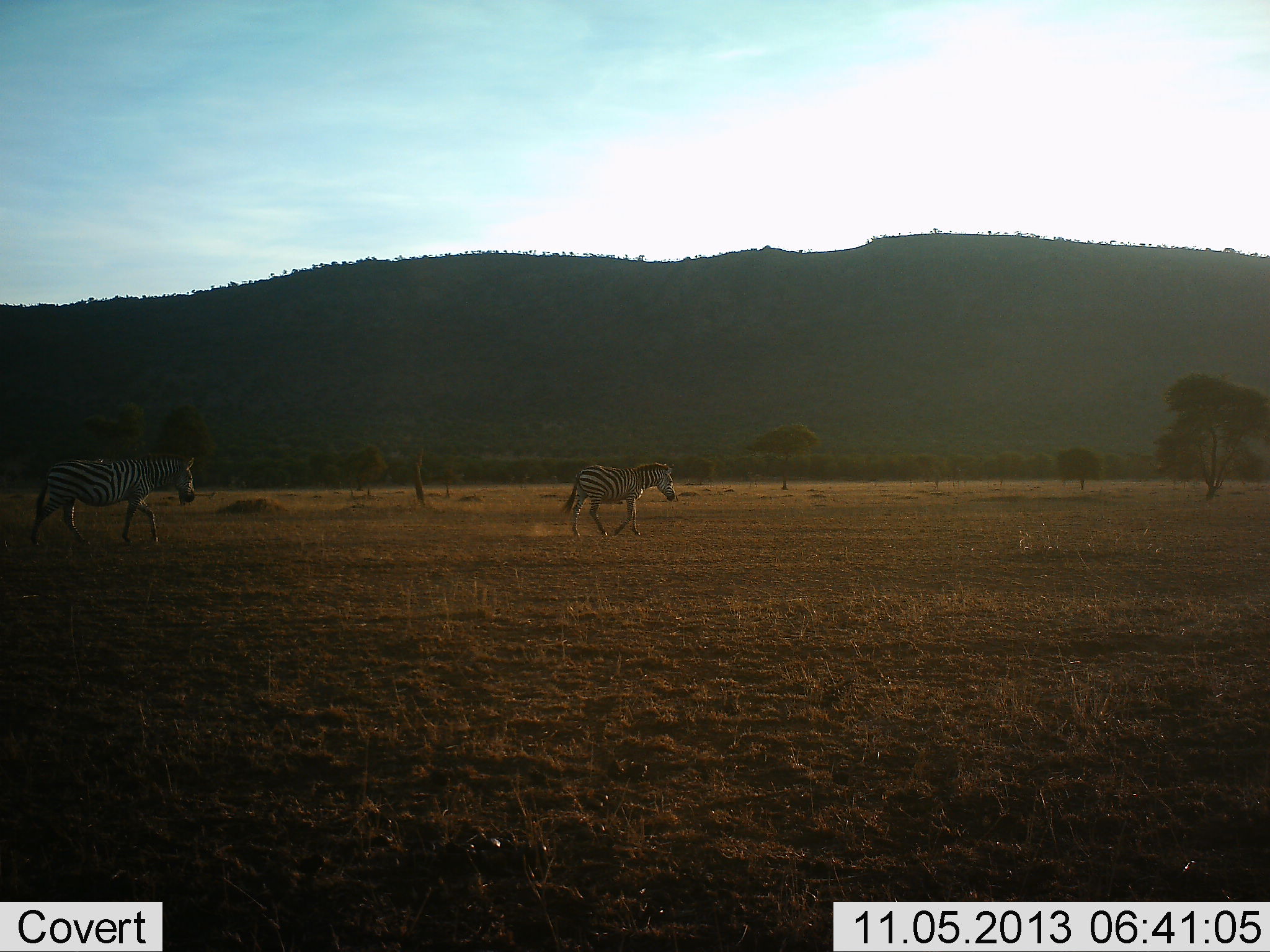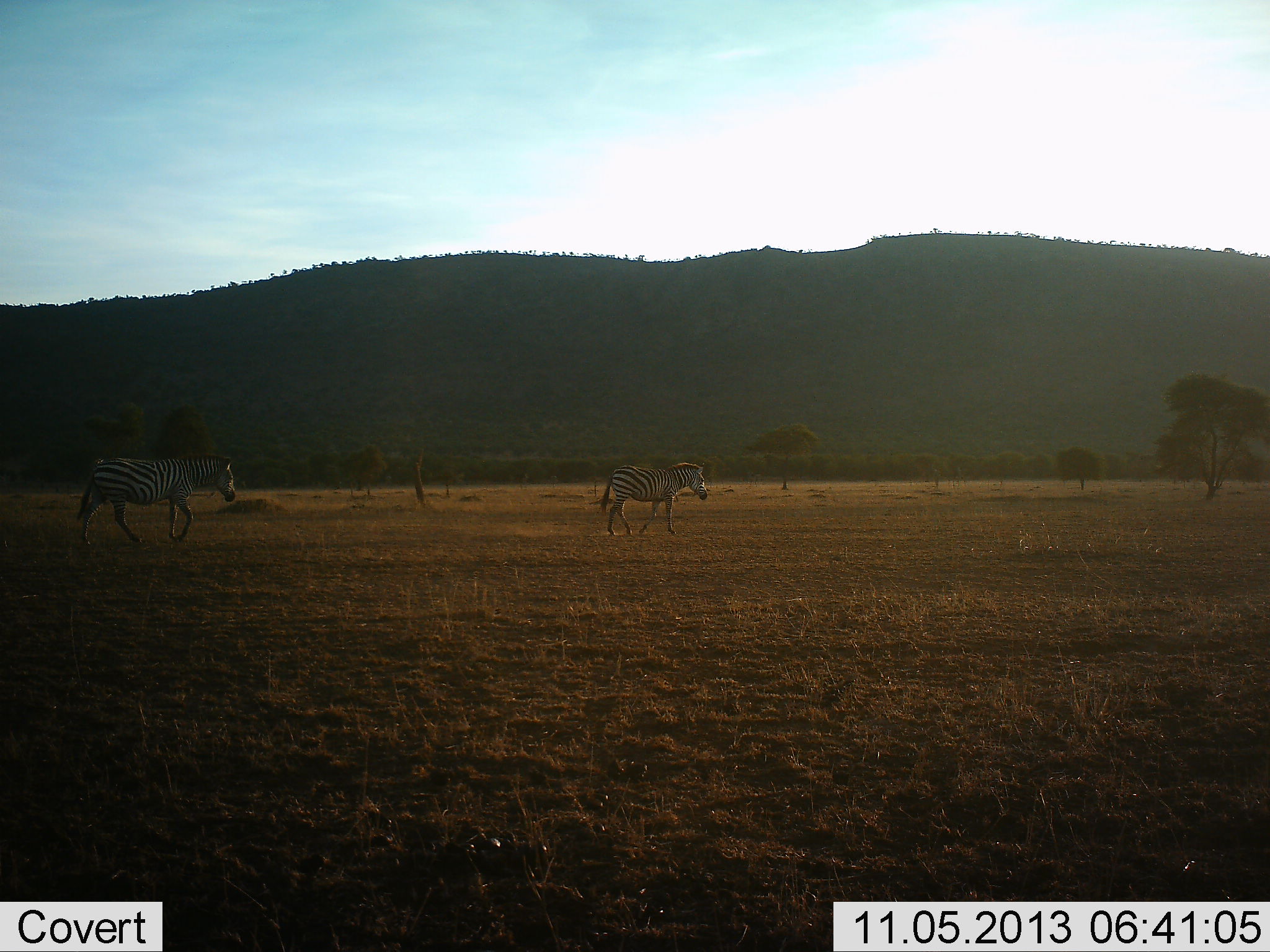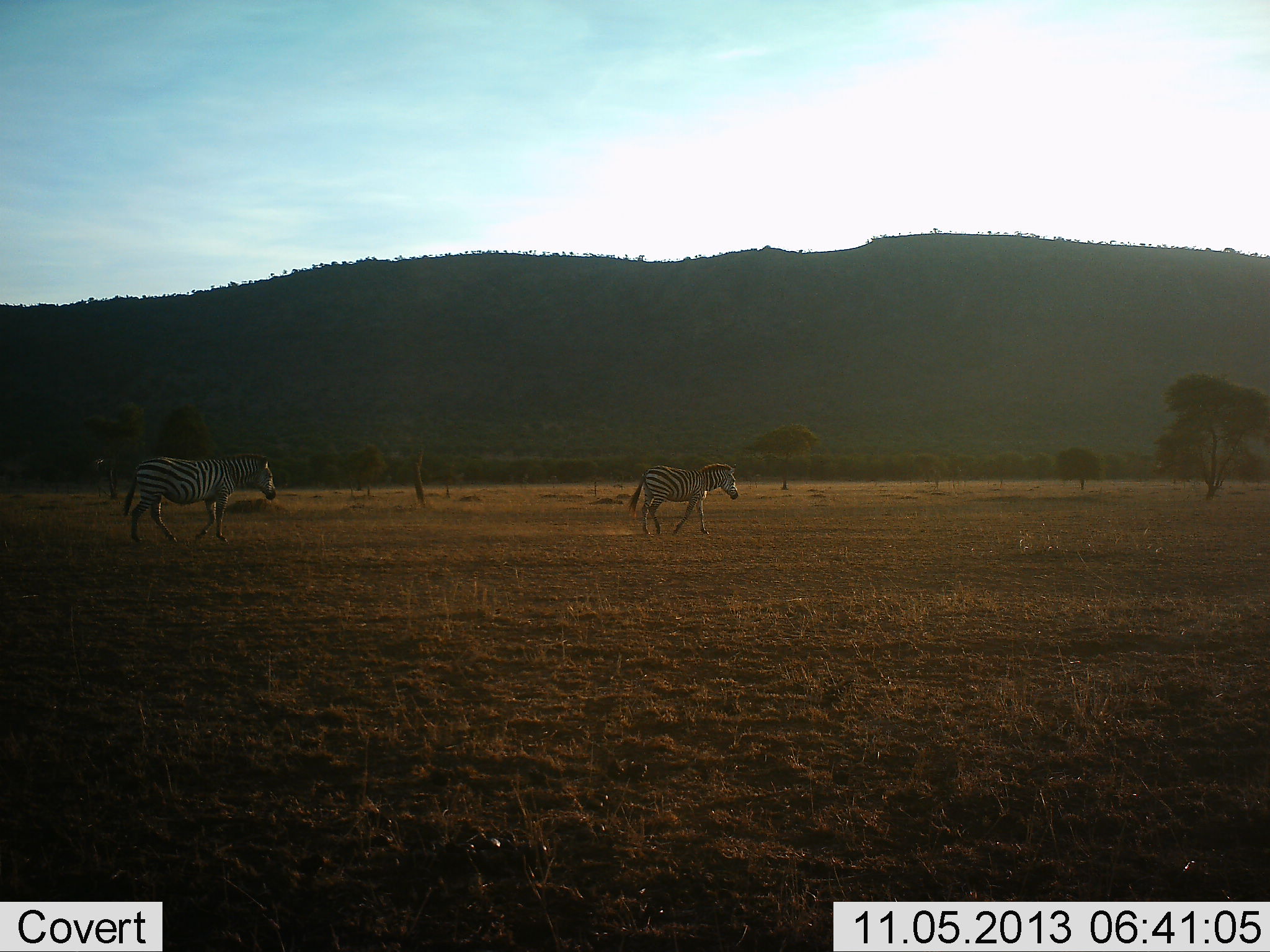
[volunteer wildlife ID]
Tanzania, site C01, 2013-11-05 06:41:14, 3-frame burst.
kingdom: Animalia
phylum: Chordata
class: Mammalia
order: Perissodactyla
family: Equidae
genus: Equus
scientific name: Equus quagga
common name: plains zebra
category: zebra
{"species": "zebra (plains zebra) (Equus quagga)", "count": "2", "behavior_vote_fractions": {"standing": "0%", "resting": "0%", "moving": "100%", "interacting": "0%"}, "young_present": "0%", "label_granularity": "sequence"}